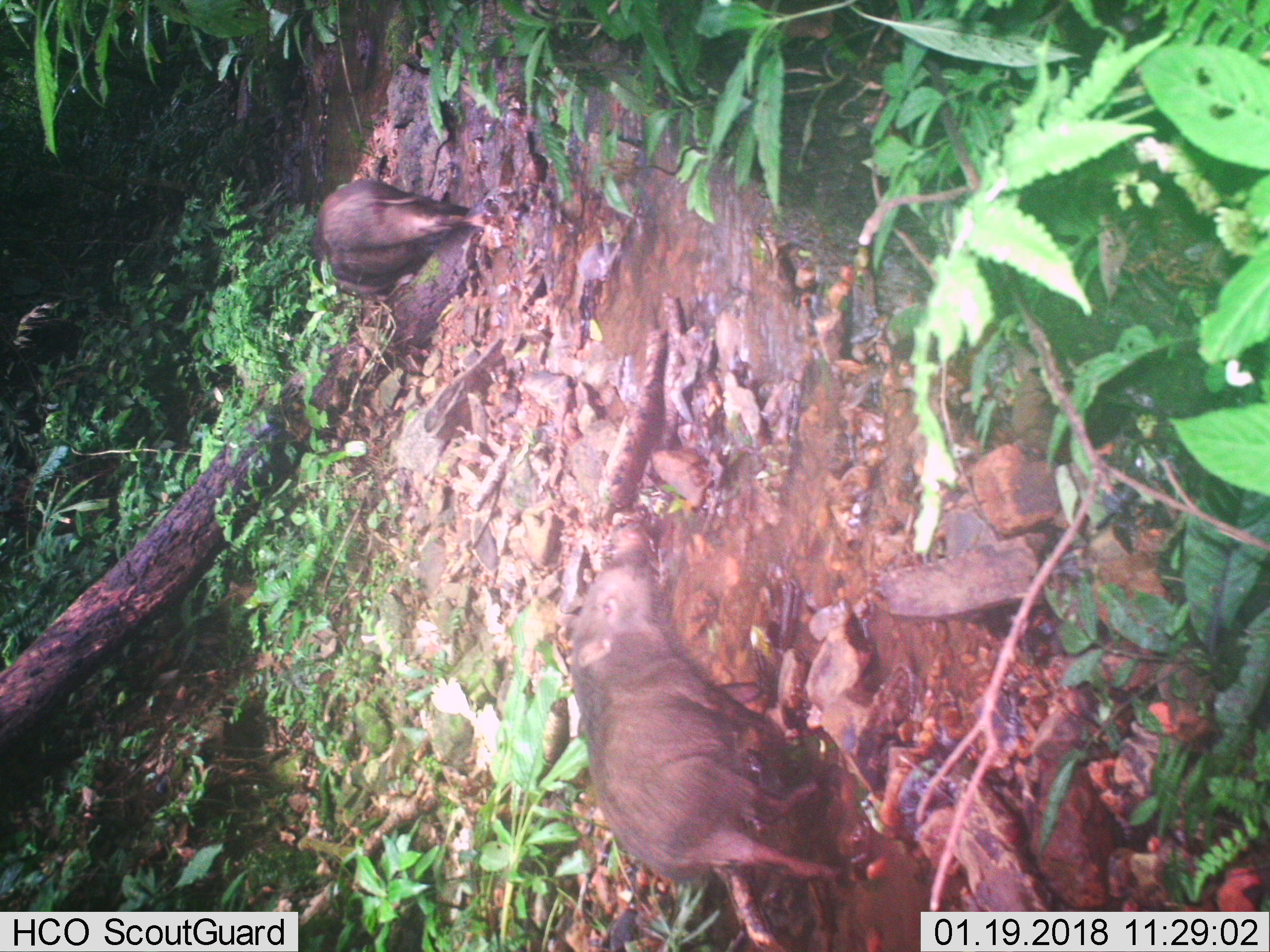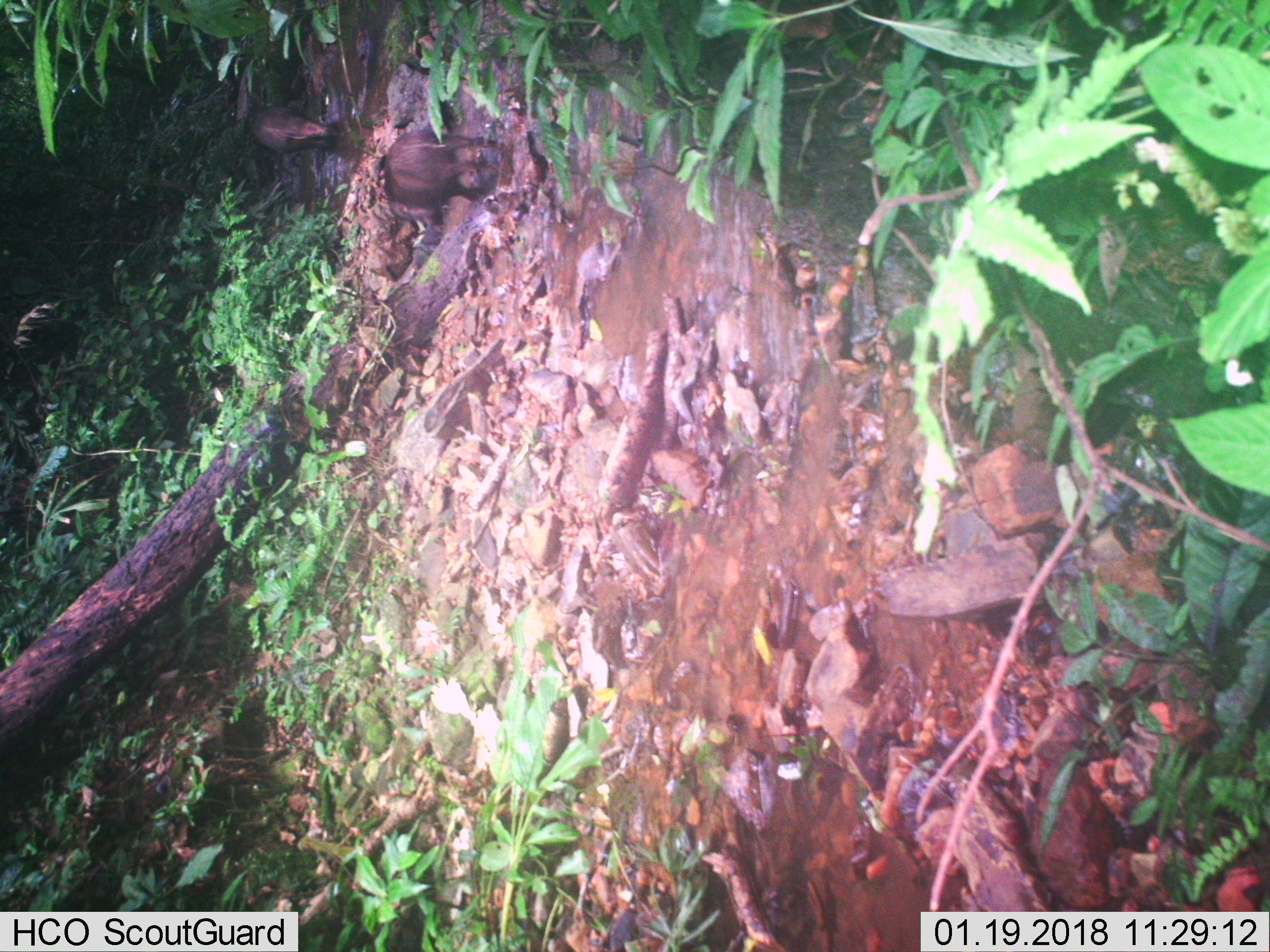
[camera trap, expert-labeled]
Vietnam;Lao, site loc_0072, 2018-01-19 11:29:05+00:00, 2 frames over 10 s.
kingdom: Animalia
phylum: Chordata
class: Mammalia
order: Artiodactyla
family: Suidae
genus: Sus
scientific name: Sus scrofa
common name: eurasian wild pig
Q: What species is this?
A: Eurasian wild pig (Sus scrofa).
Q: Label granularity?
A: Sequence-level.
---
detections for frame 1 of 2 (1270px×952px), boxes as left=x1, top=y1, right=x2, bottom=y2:
eurasian wild pig: left=563, top=563, right=857, bottom=886; left=310, top=177, right=486, bottom=293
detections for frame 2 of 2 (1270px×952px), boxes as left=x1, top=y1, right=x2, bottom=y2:
eurasian wild pig: left=381, top=130, right=500, bottom=211; left=253, top=106, right=344, bottom=153